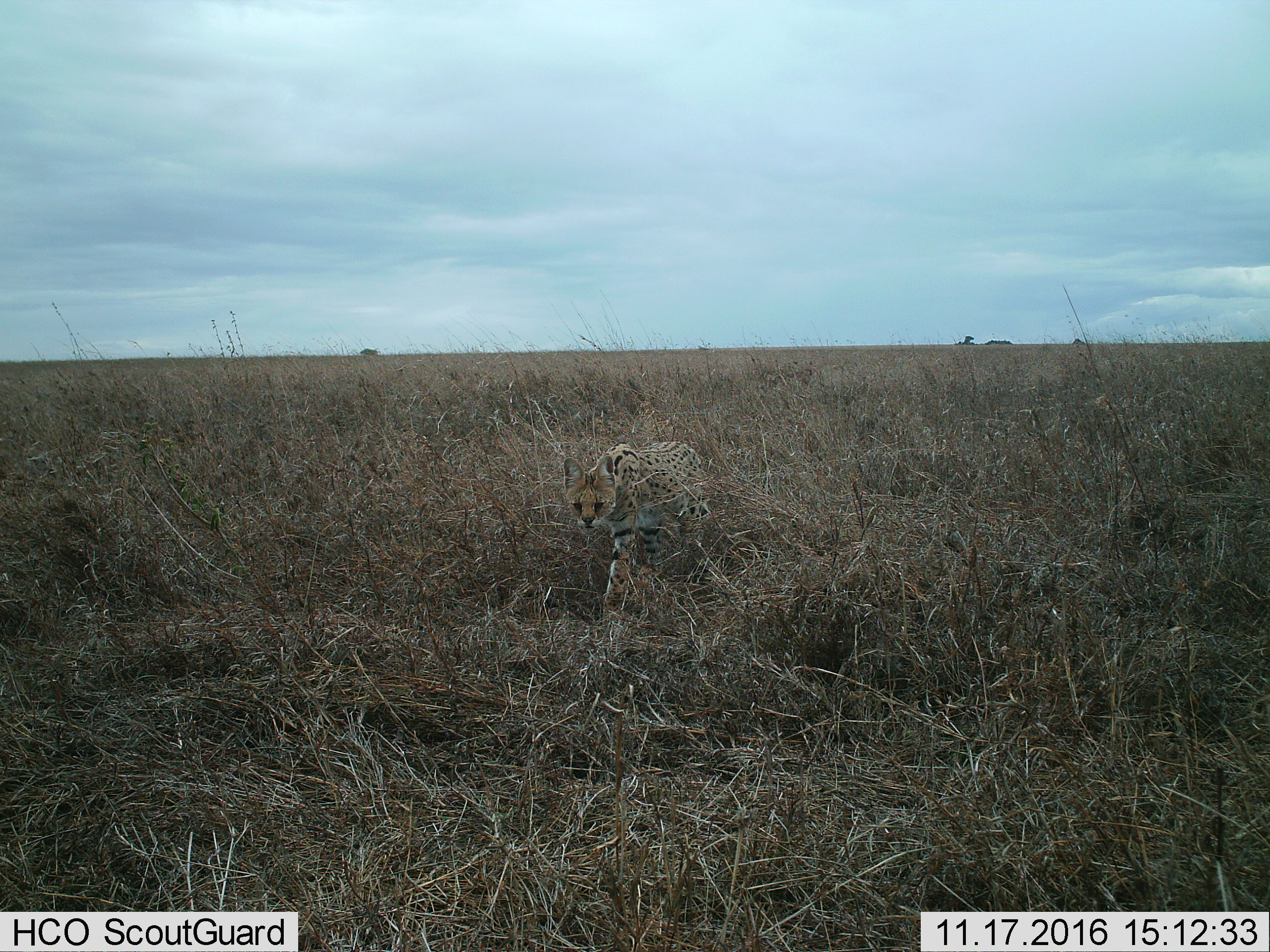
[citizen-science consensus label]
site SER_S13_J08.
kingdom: Animalia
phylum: Chordata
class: Mammalia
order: Carnivora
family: Felidae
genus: Leptailurus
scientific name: Leptailurus serval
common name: serval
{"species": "serval (Leptailurus serval)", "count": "1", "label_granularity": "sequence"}